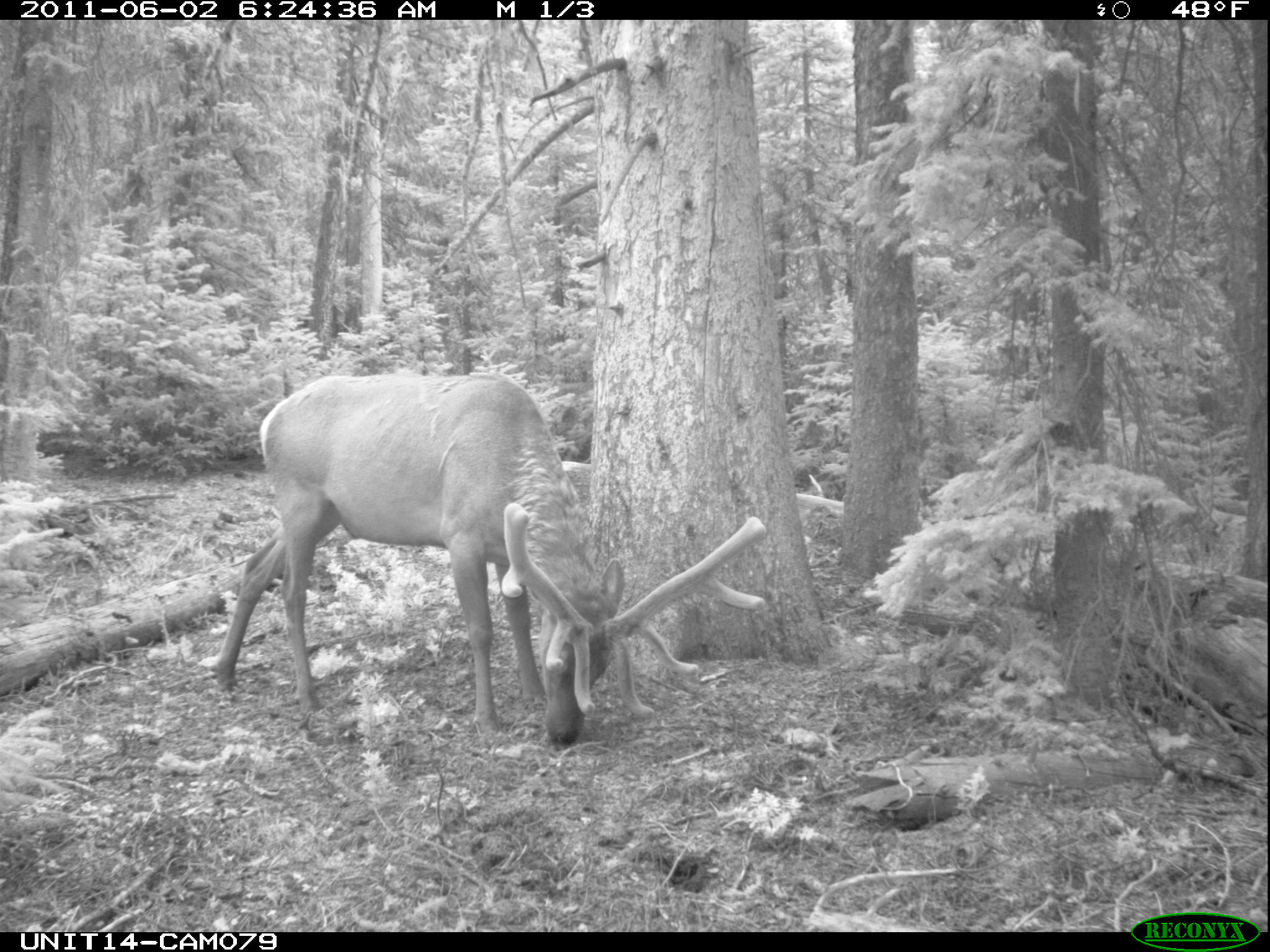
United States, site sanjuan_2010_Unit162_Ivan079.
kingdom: Animalia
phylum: Chordata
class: Mammalia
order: Artiodactyla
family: Cervidae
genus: Cervus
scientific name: Cervus elaphus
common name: red deer